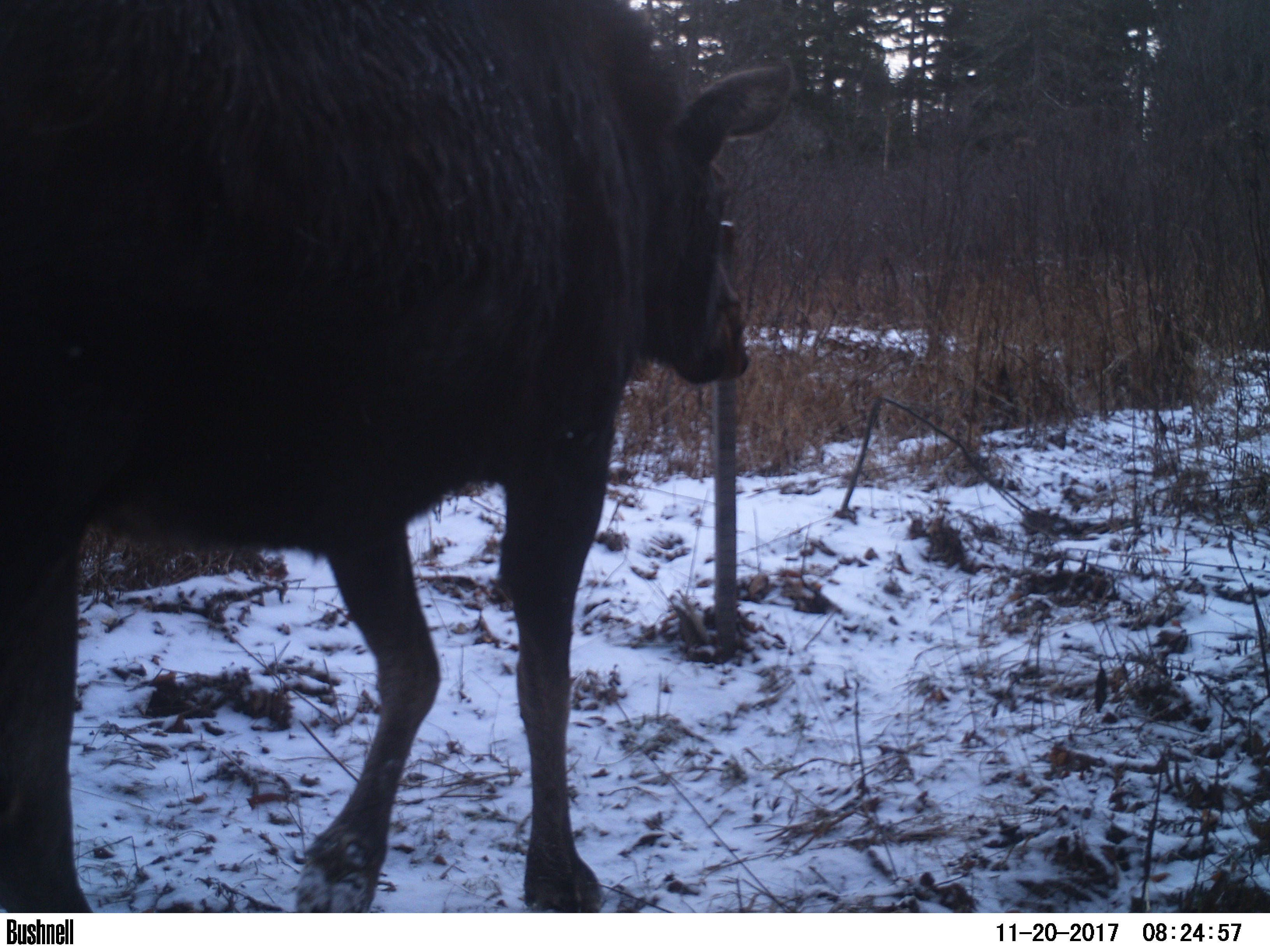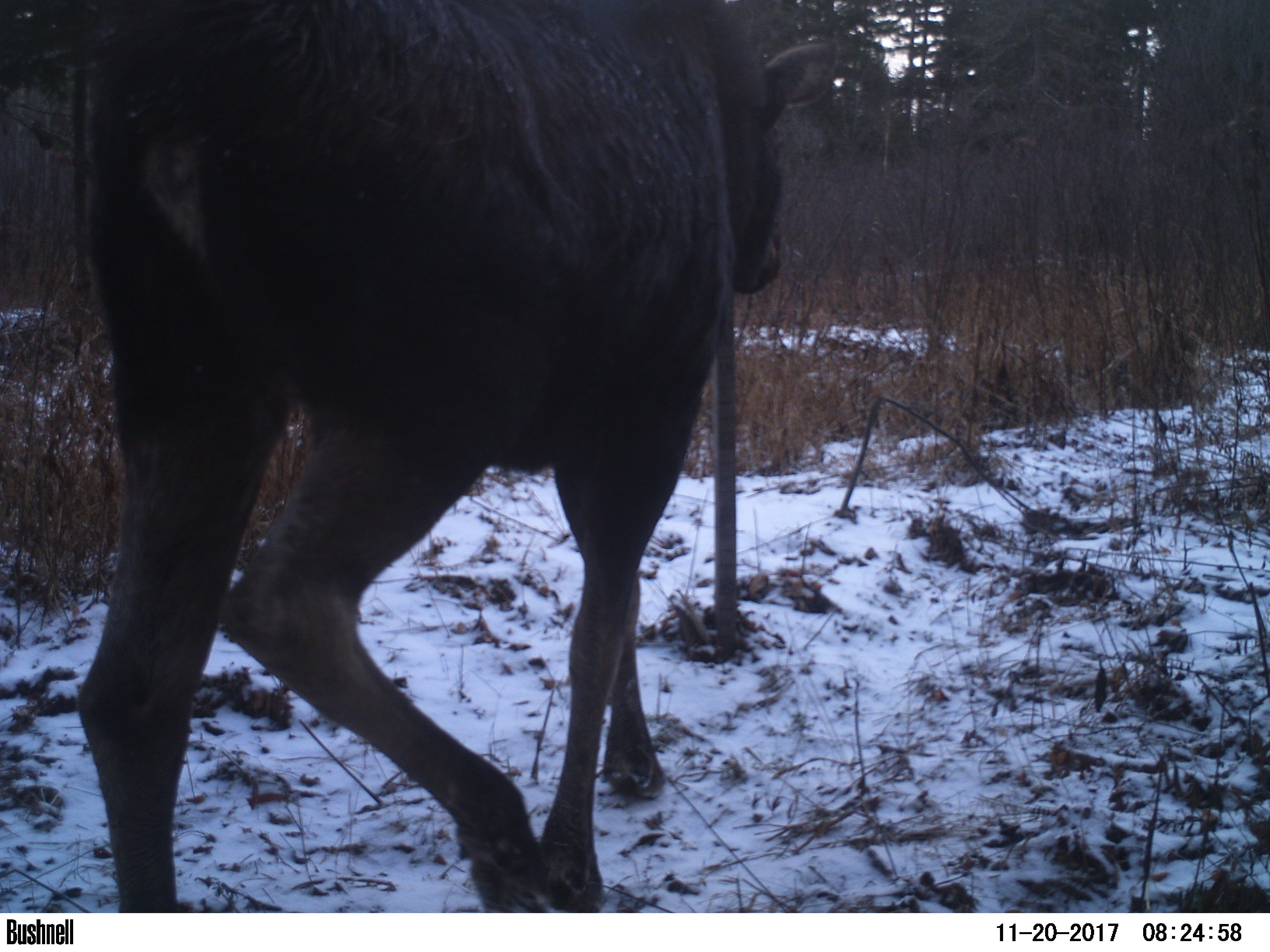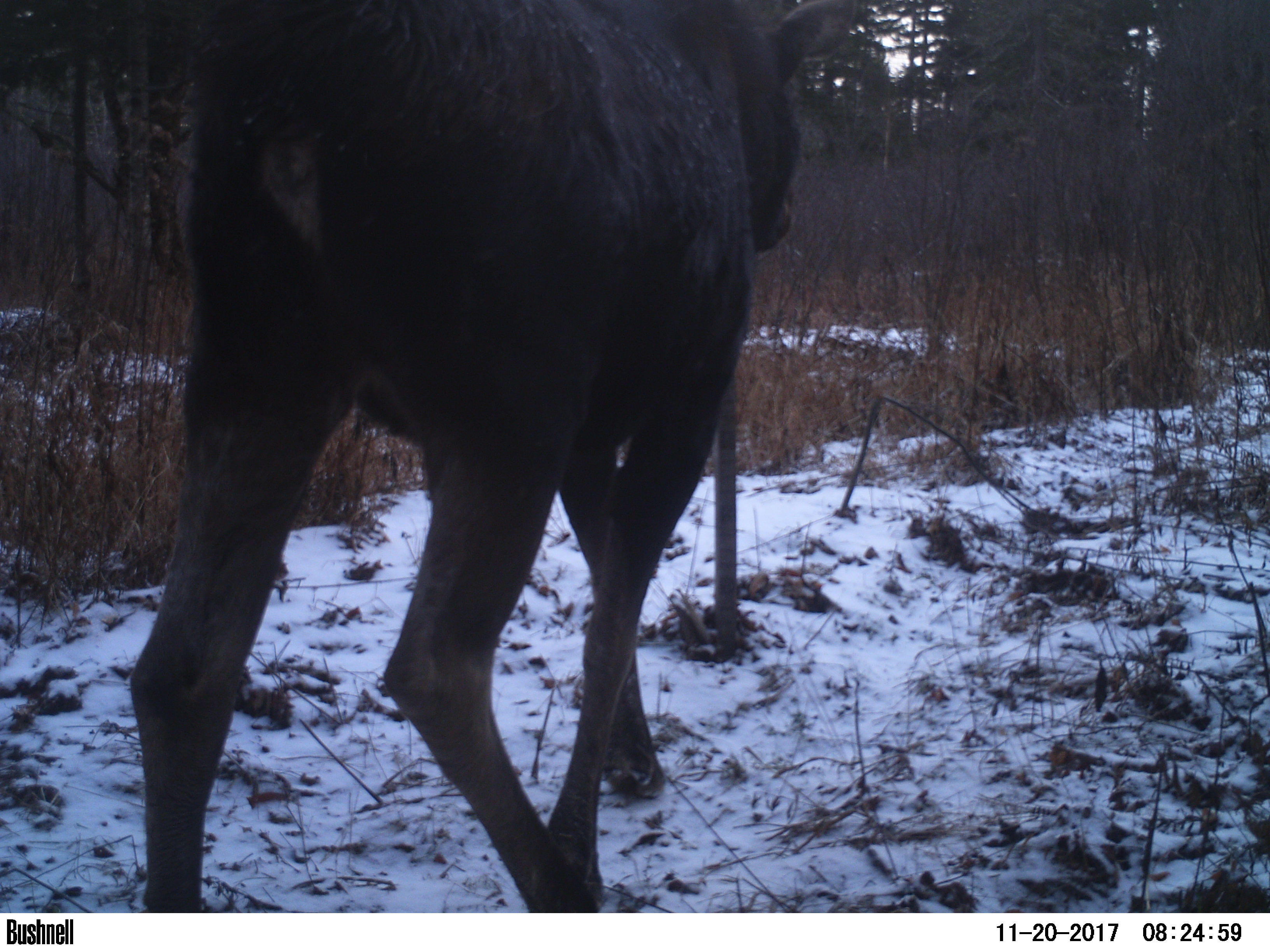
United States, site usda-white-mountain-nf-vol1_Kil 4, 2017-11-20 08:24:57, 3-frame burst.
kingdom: Animalia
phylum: Chordata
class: Mammalia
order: Artiodactyla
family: Cervidae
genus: Alces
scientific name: Alces alces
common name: moose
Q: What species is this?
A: Moose (Alces alces).